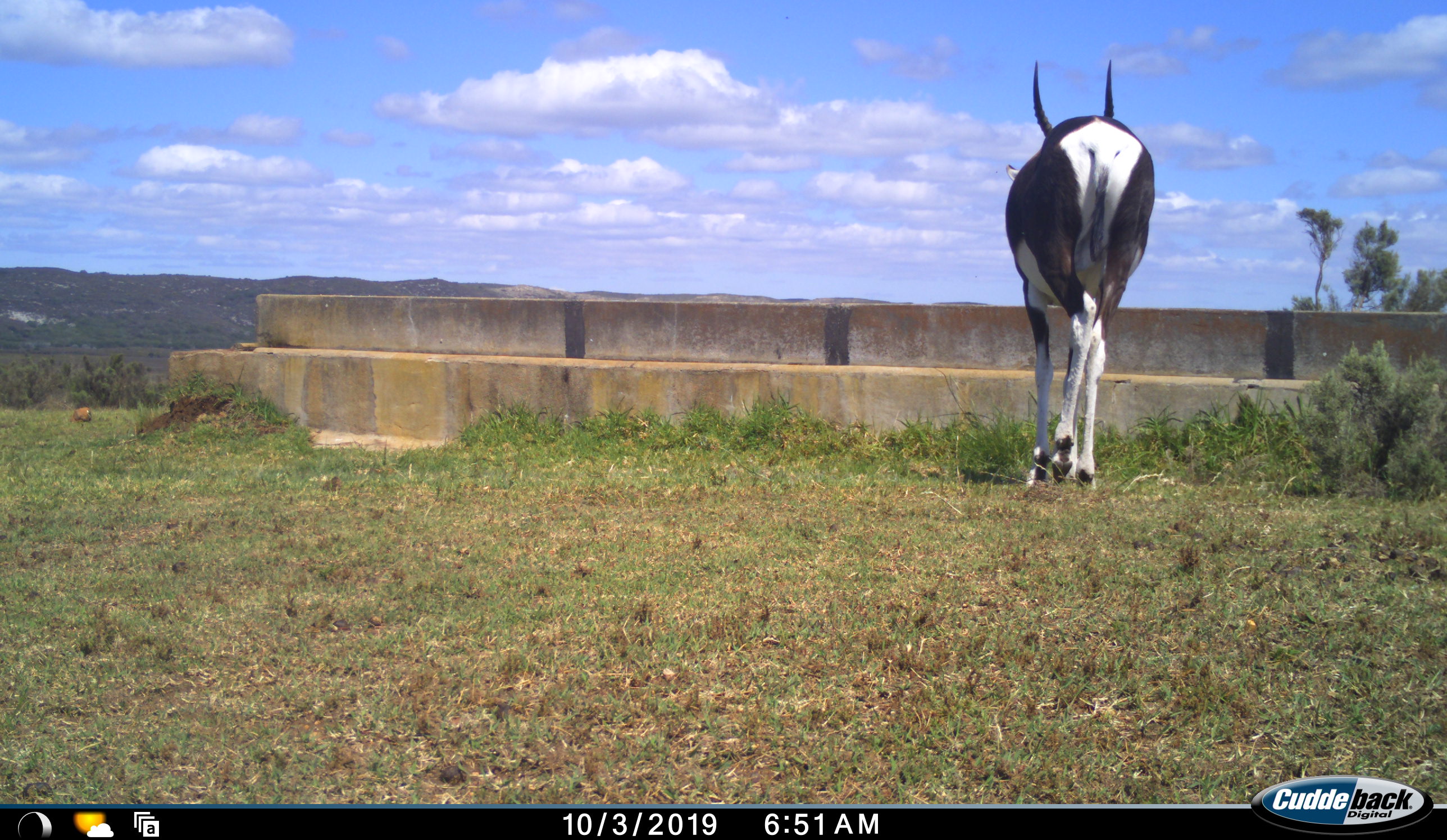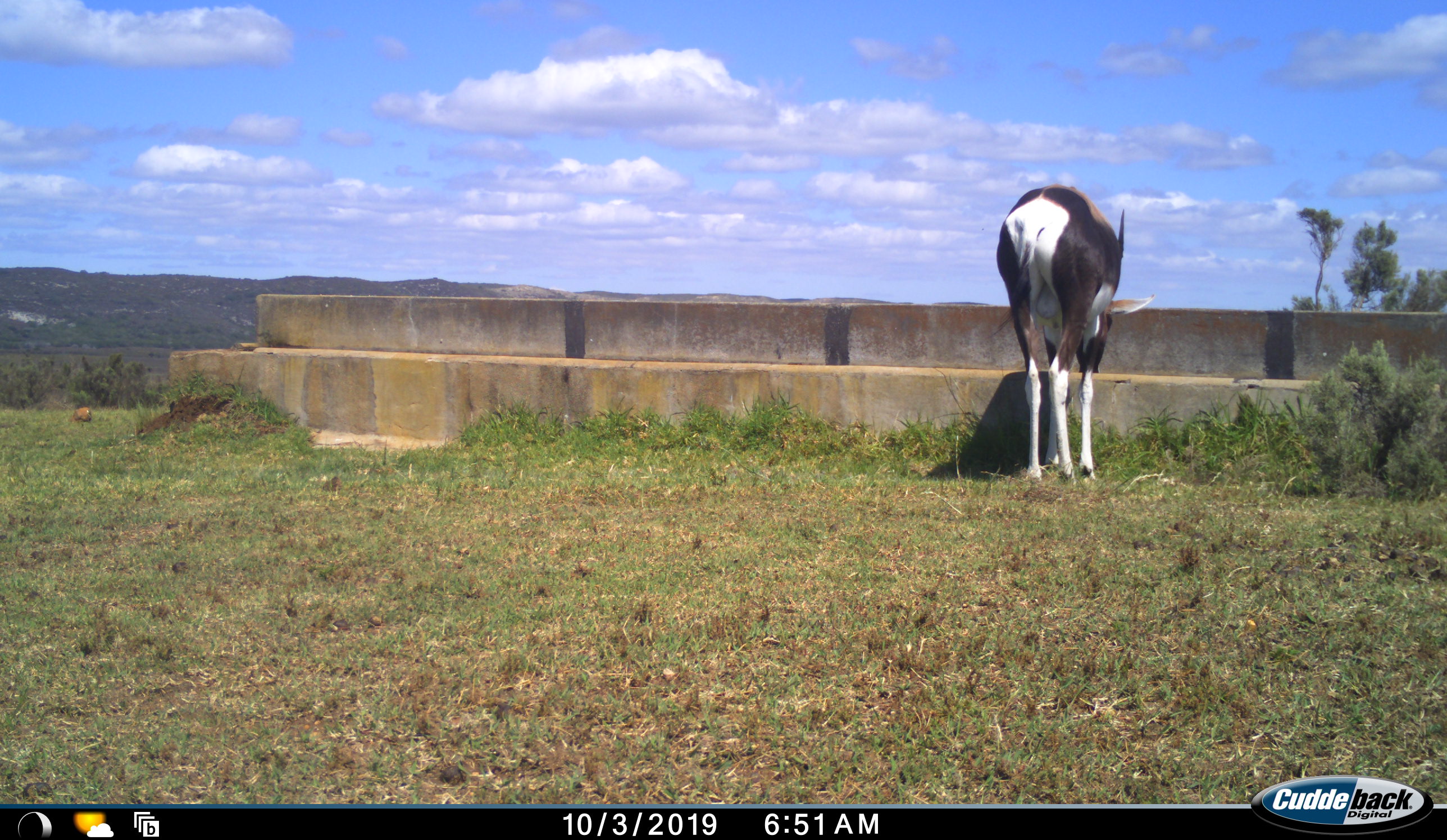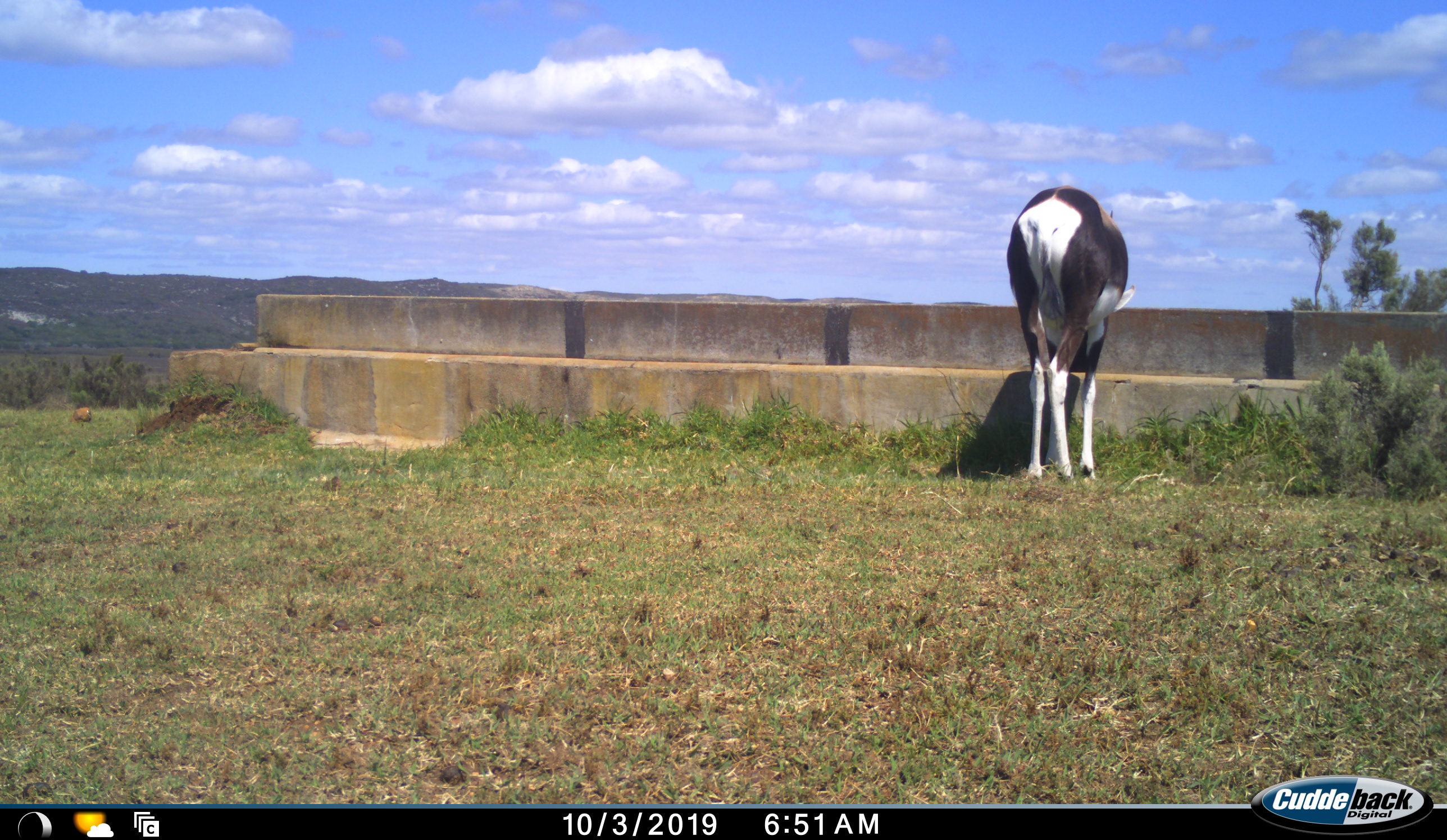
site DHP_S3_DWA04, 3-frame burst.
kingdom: Animalia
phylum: Chordata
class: Mammalia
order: Artiodactyla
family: Bovidae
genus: Damaliscus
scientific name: Damaliscus pygargus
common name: bontebok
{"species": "bontebok (Damaliscus pygargus)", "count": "1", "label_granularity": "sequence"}